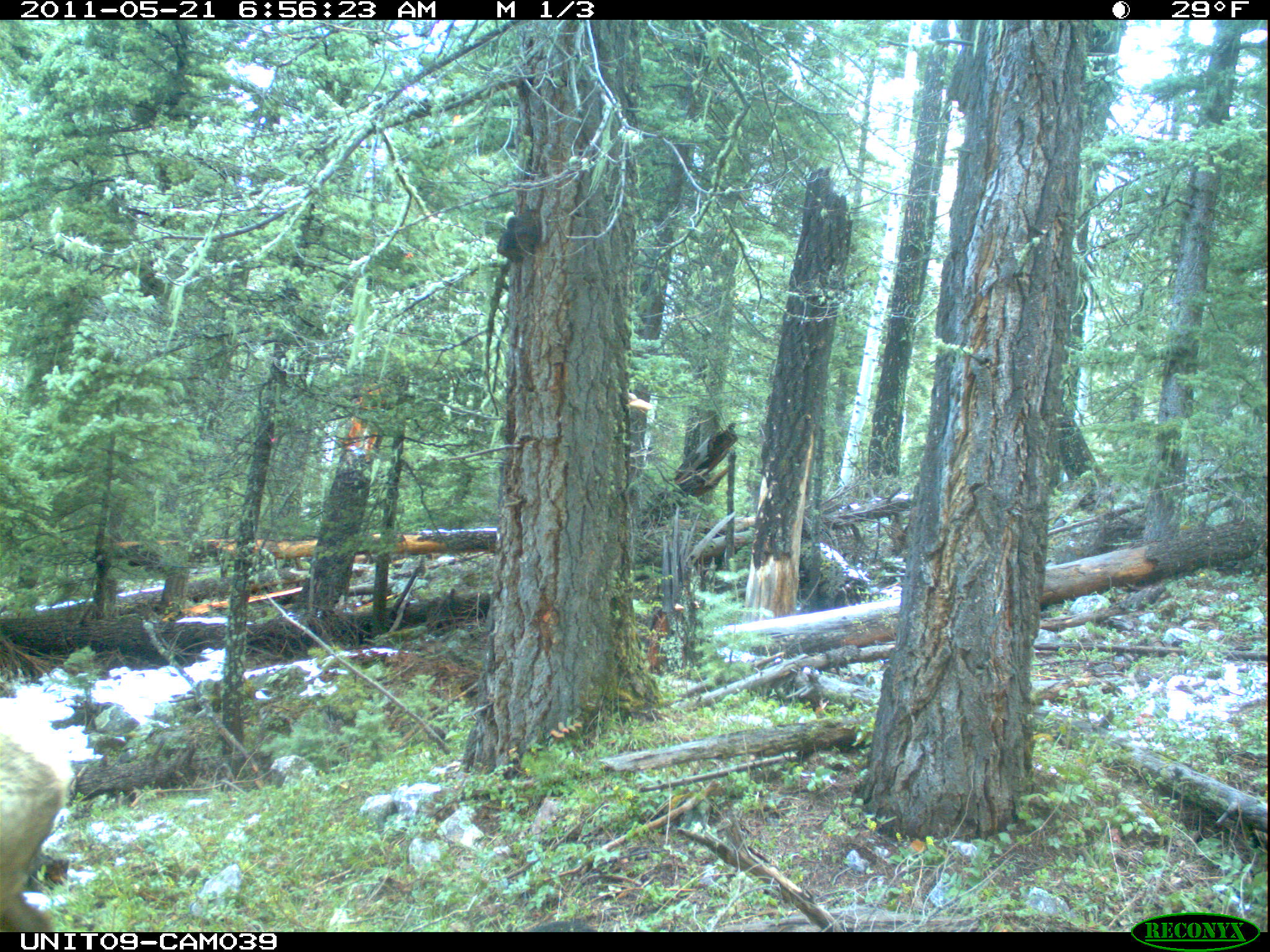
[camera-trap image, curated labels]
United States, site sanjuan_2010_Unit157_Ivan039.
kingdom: Animalia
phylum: Chordata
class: Mammalia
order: Artiodactyla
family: Cervidae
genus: Cervus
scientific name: Cervus elaphus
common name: red deer